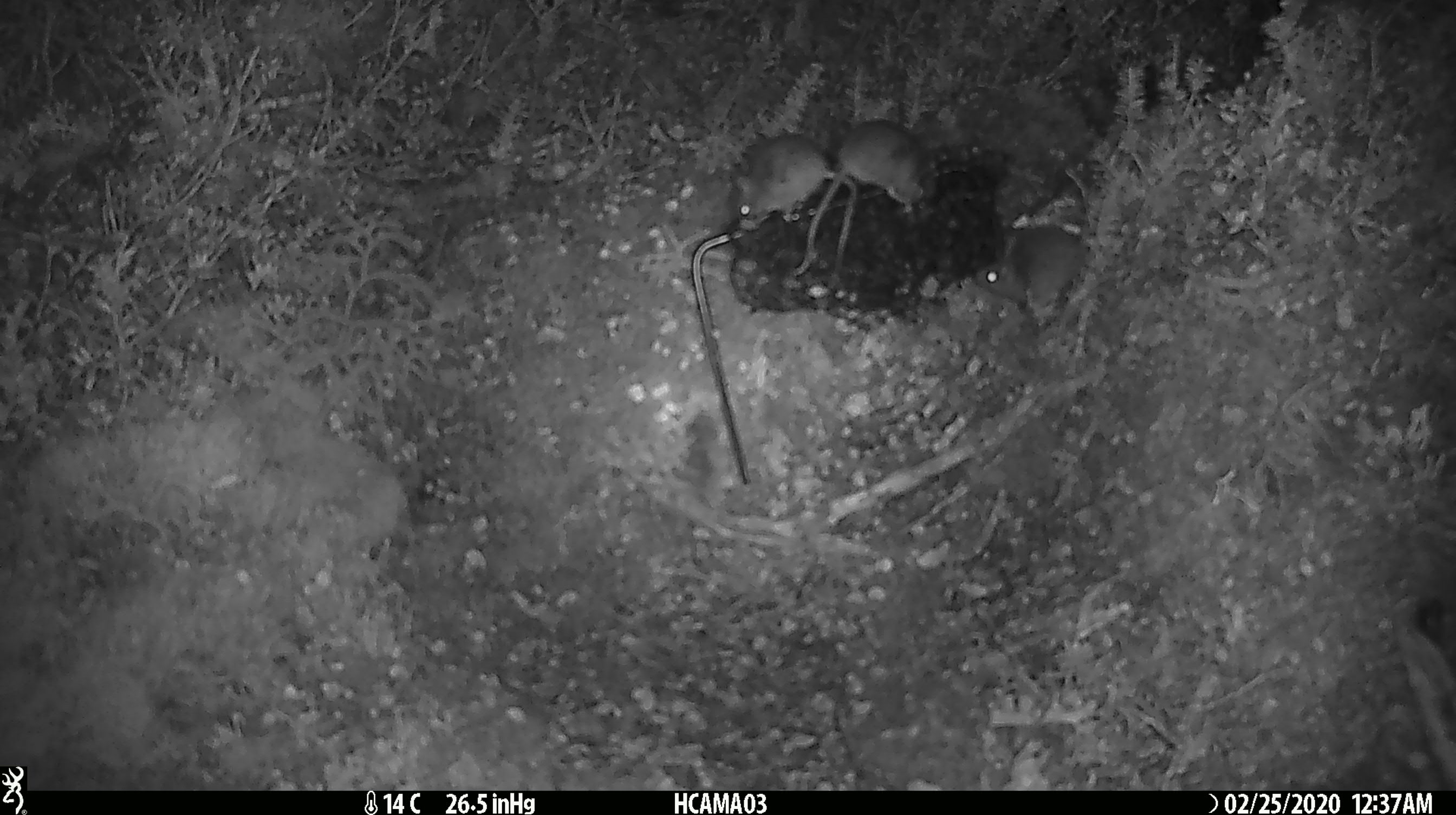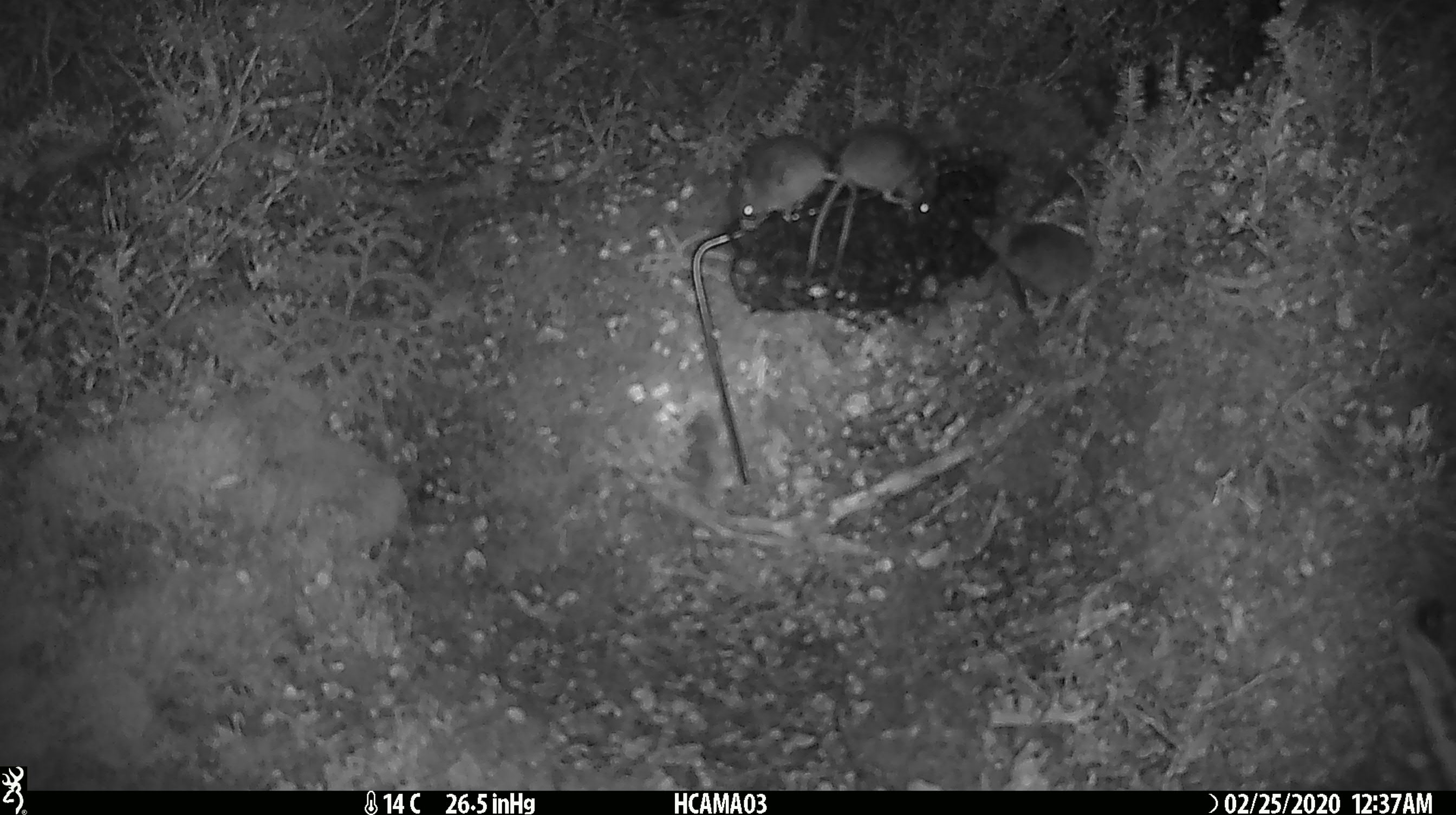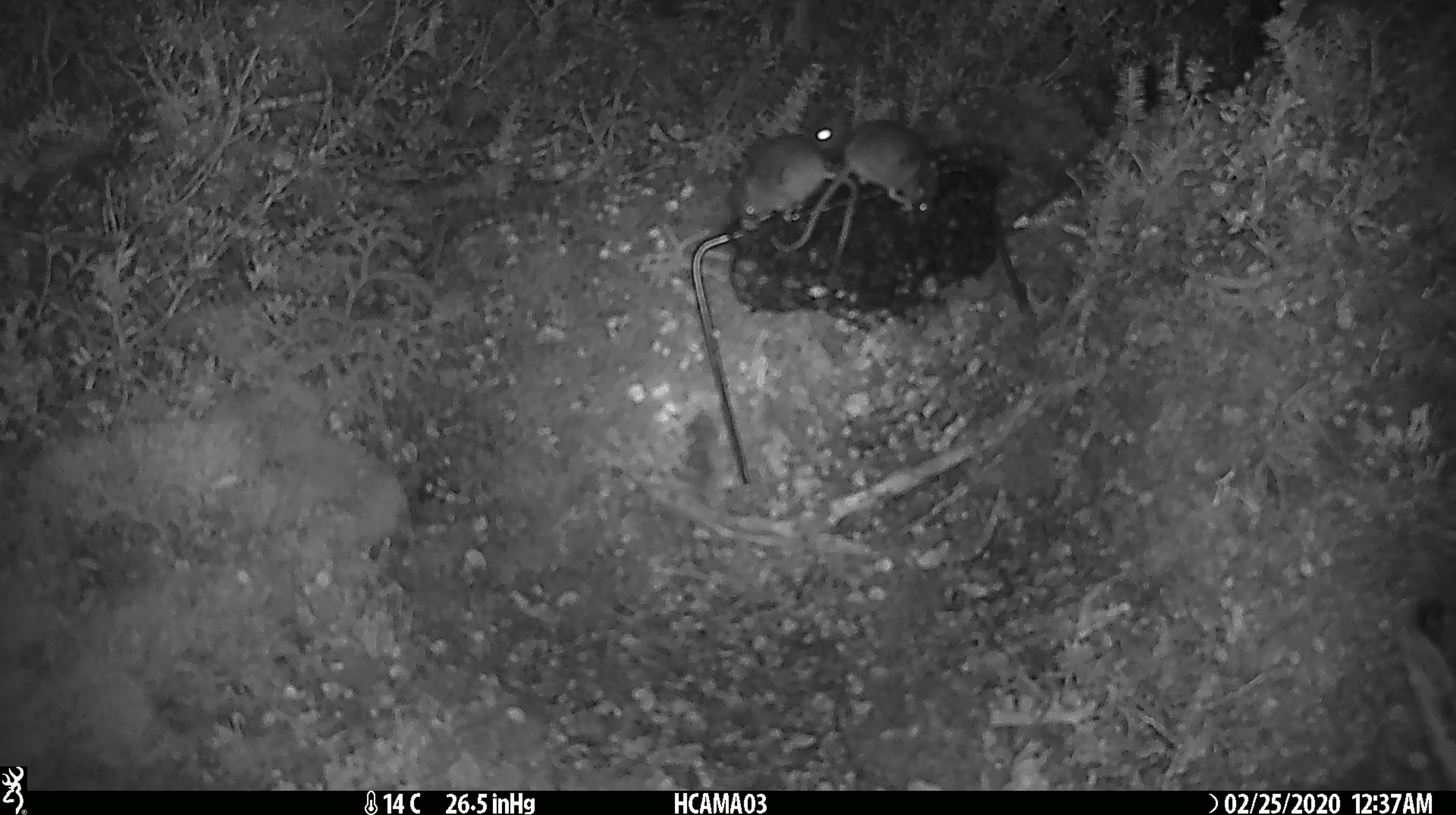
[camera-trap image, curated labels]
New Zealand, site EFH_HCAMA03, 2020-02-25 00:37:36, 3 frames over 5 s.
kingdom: Animalia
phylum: Chordata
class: Mammalia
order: Rodentia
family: Muridae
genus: Mus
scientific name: Mus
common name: mouse